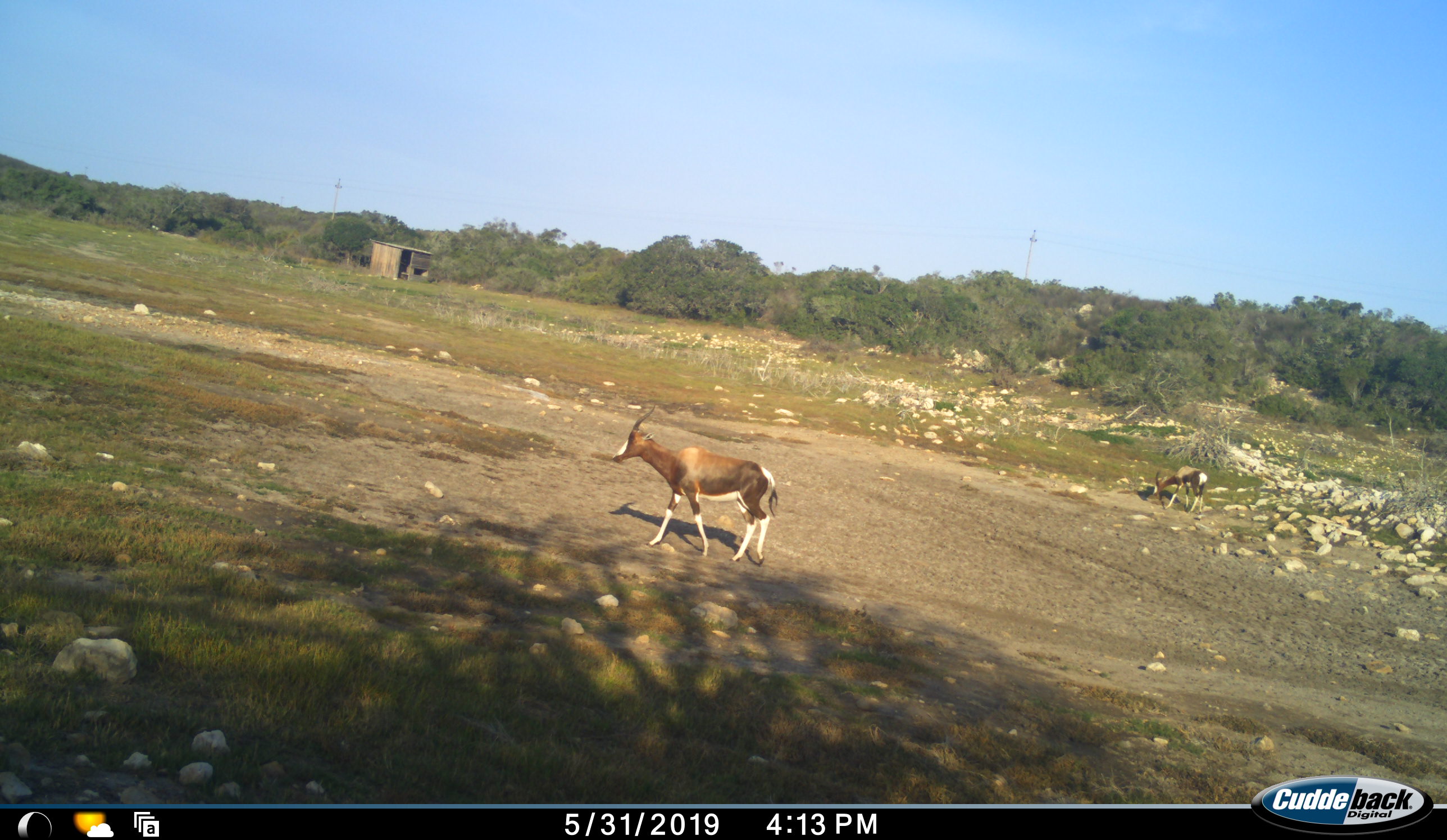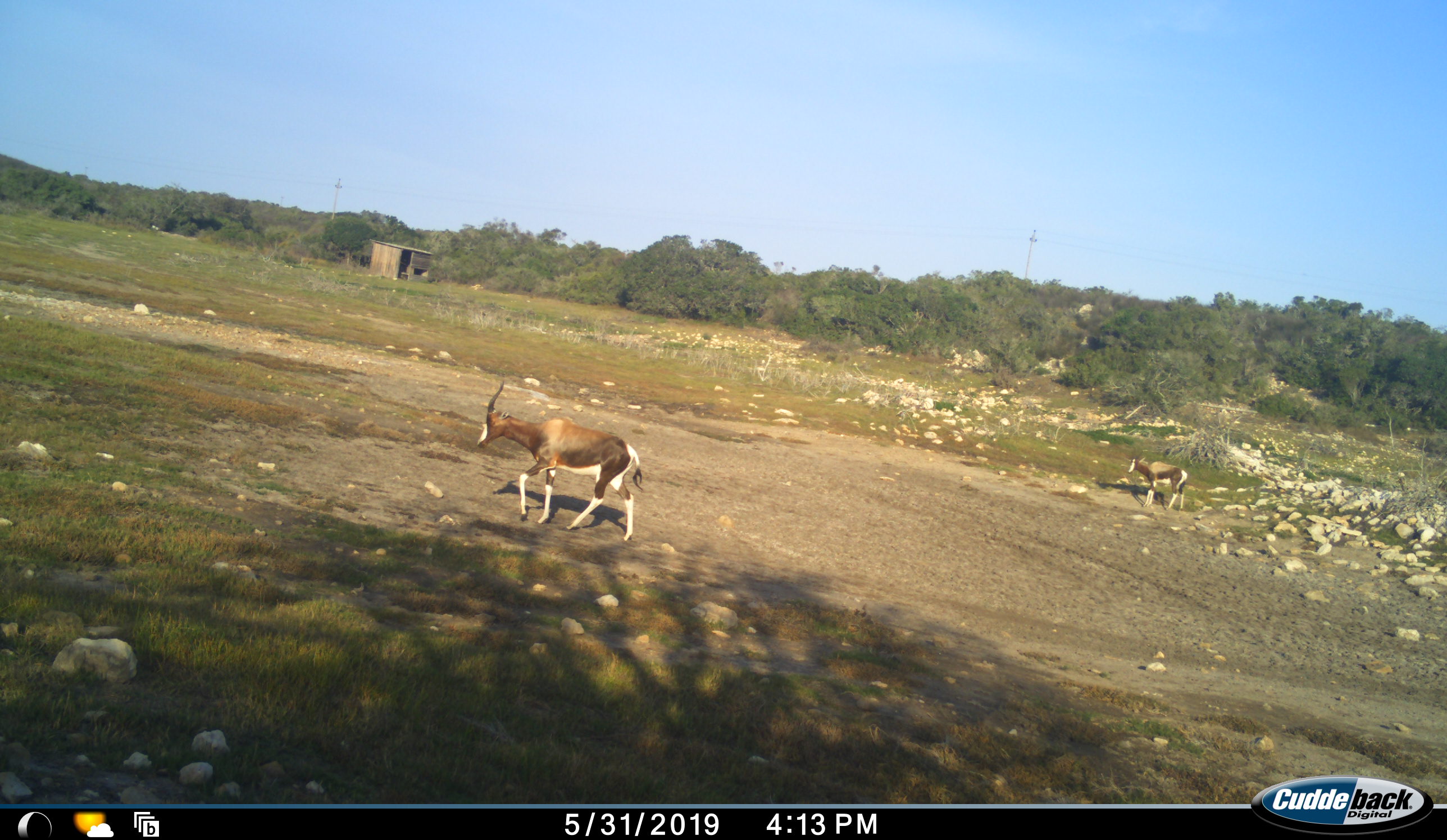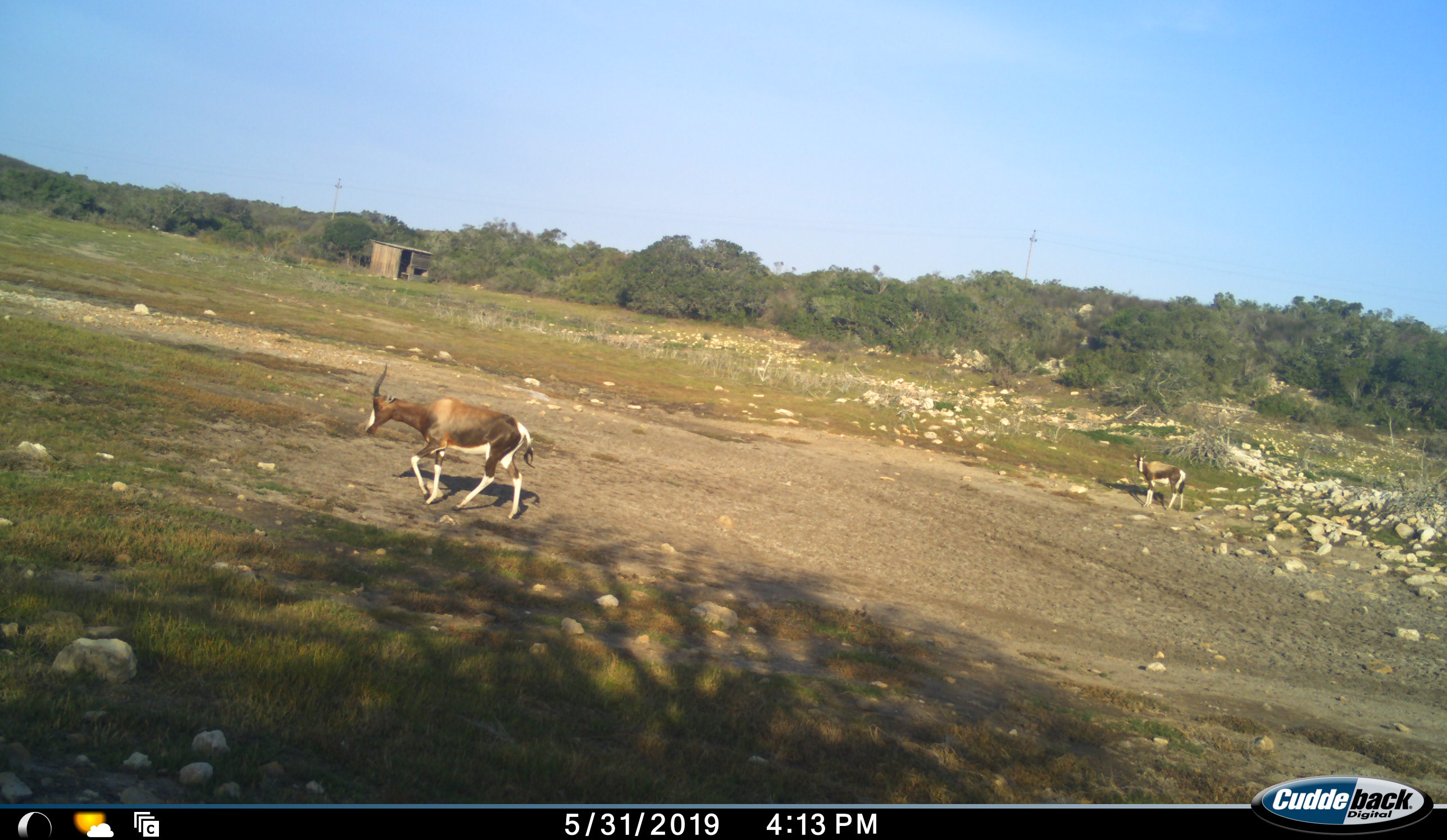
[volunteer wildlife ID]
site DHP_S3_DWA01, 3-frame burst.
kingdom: Animalia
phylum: Chordata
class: Mammalia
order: Artiodactyla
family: Bovidae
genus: Damaliscus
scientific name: Damaliscus pygargus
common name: bontebok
Bontebok (Damaliscus pygargus), count 2. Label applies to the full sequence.